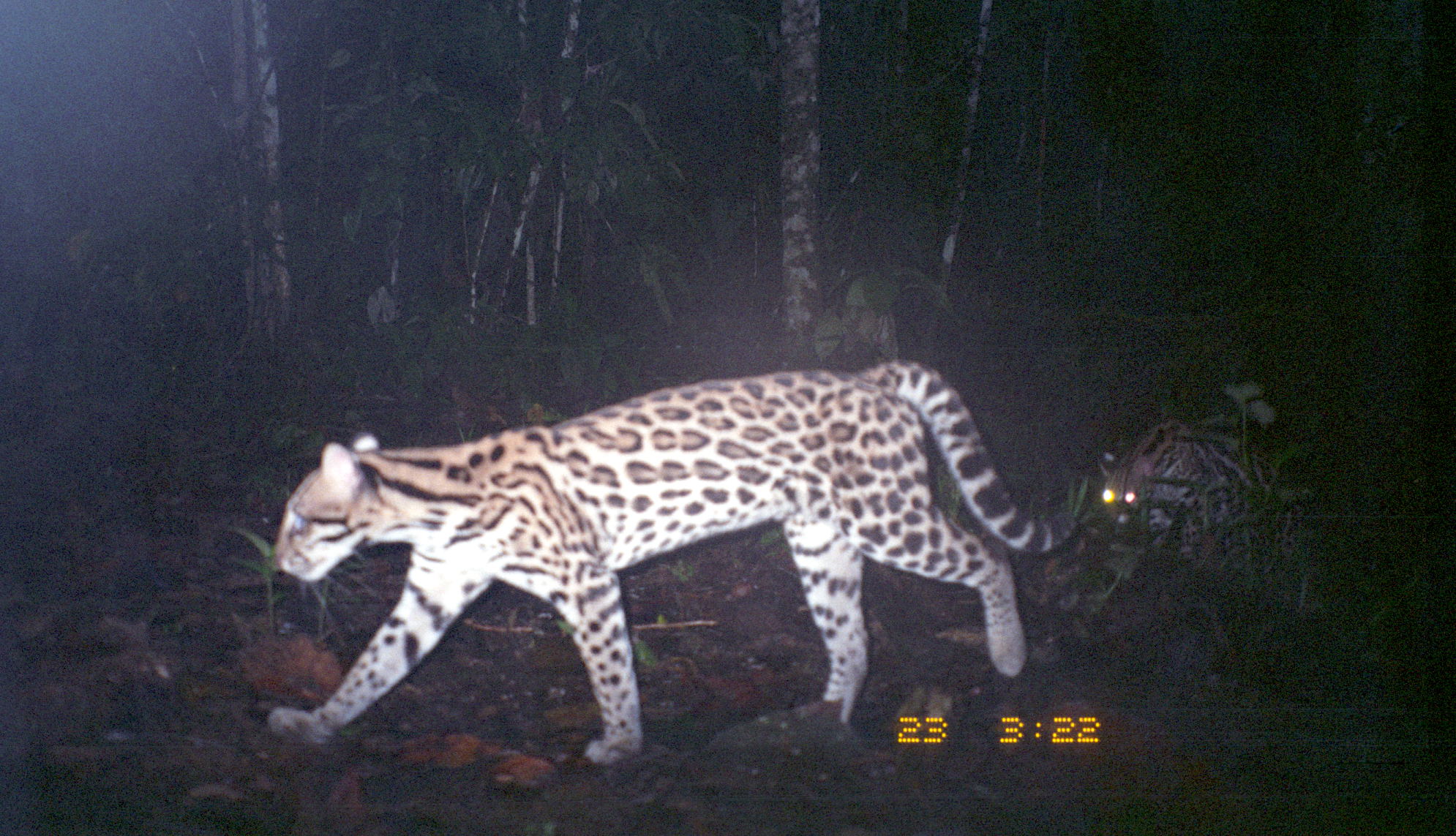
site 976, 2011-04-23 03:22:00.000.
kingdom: Animalia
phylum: Chordata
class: Mammalia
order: Carnivora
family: Felidae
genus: Leopardus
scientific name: Leopardus pardalis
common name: ocelot